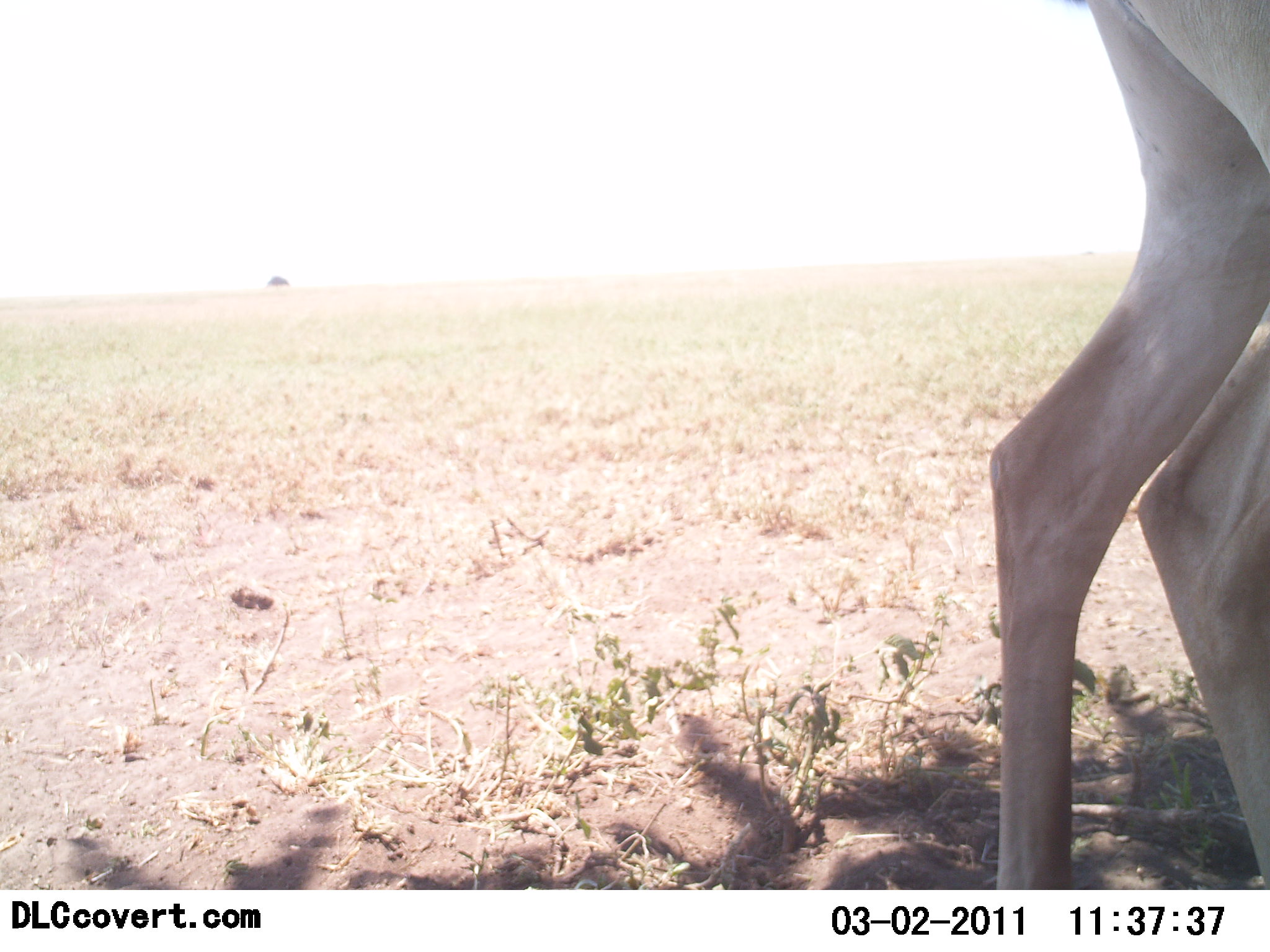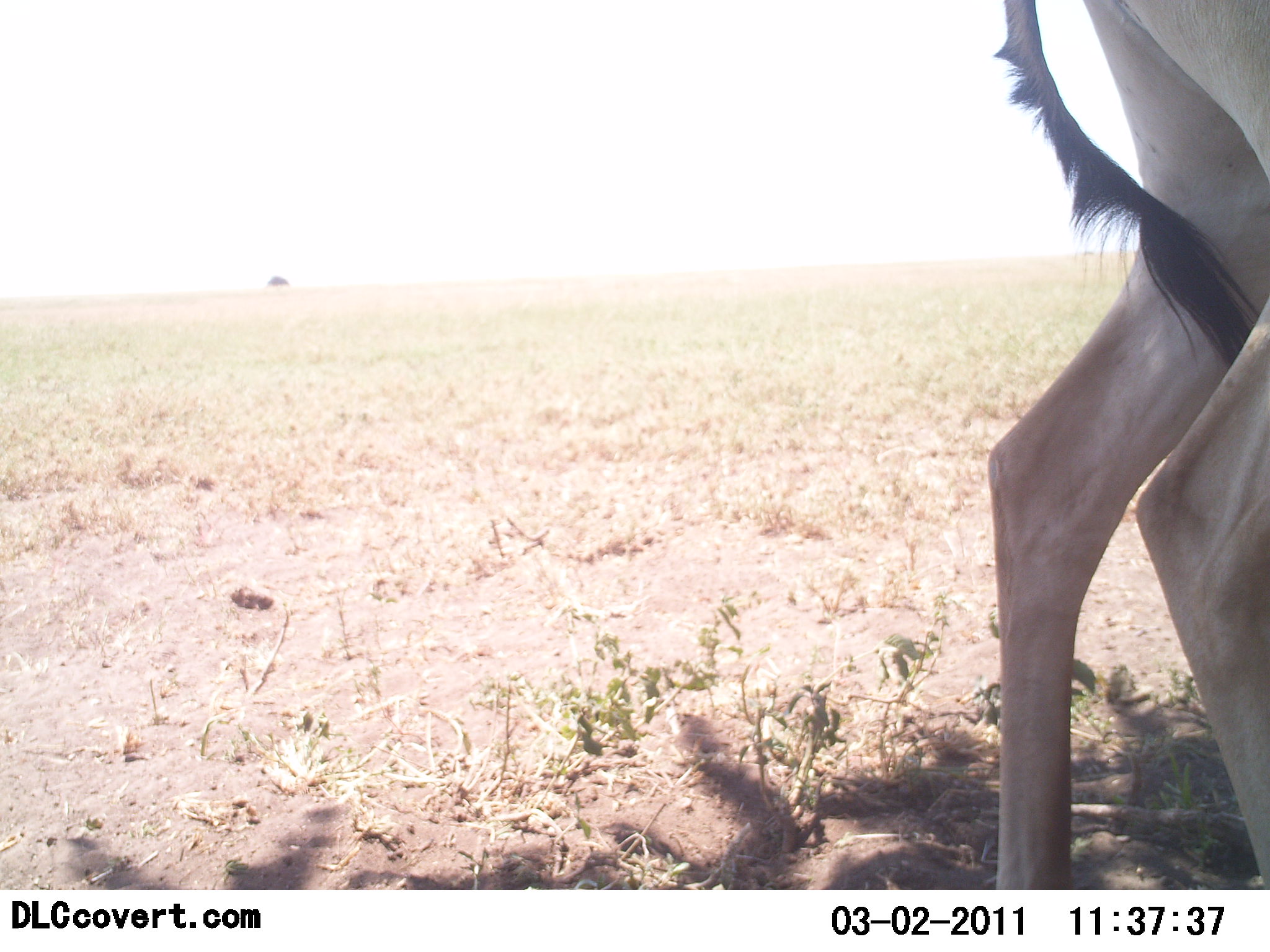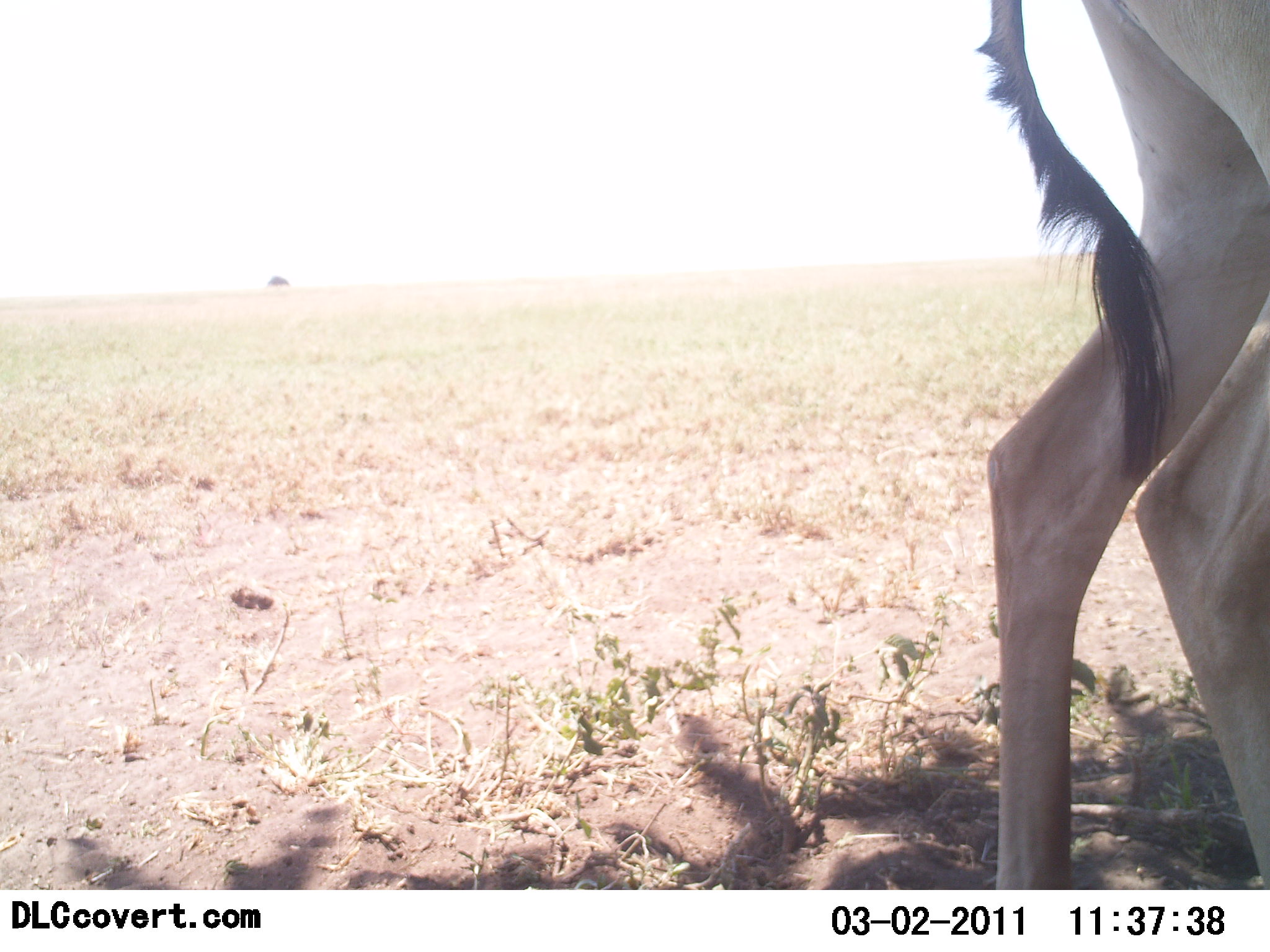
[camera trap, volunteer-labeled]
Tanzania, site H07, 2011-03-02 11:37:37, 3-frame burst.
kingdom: Animalia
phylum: Chordata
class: Mammalia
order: Artiodactyla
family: Bovidae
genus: Alcelaphus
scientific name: Alcelaphus buselaphus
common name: hartebeest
Hartebeest (Alcelaphus buselaphus), count 1. Behavior (volunteer vote fractions): standing 100%, resting 0%, moving 0%, interacting 0%. Young present (vote fraction): 0%. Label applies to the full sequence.